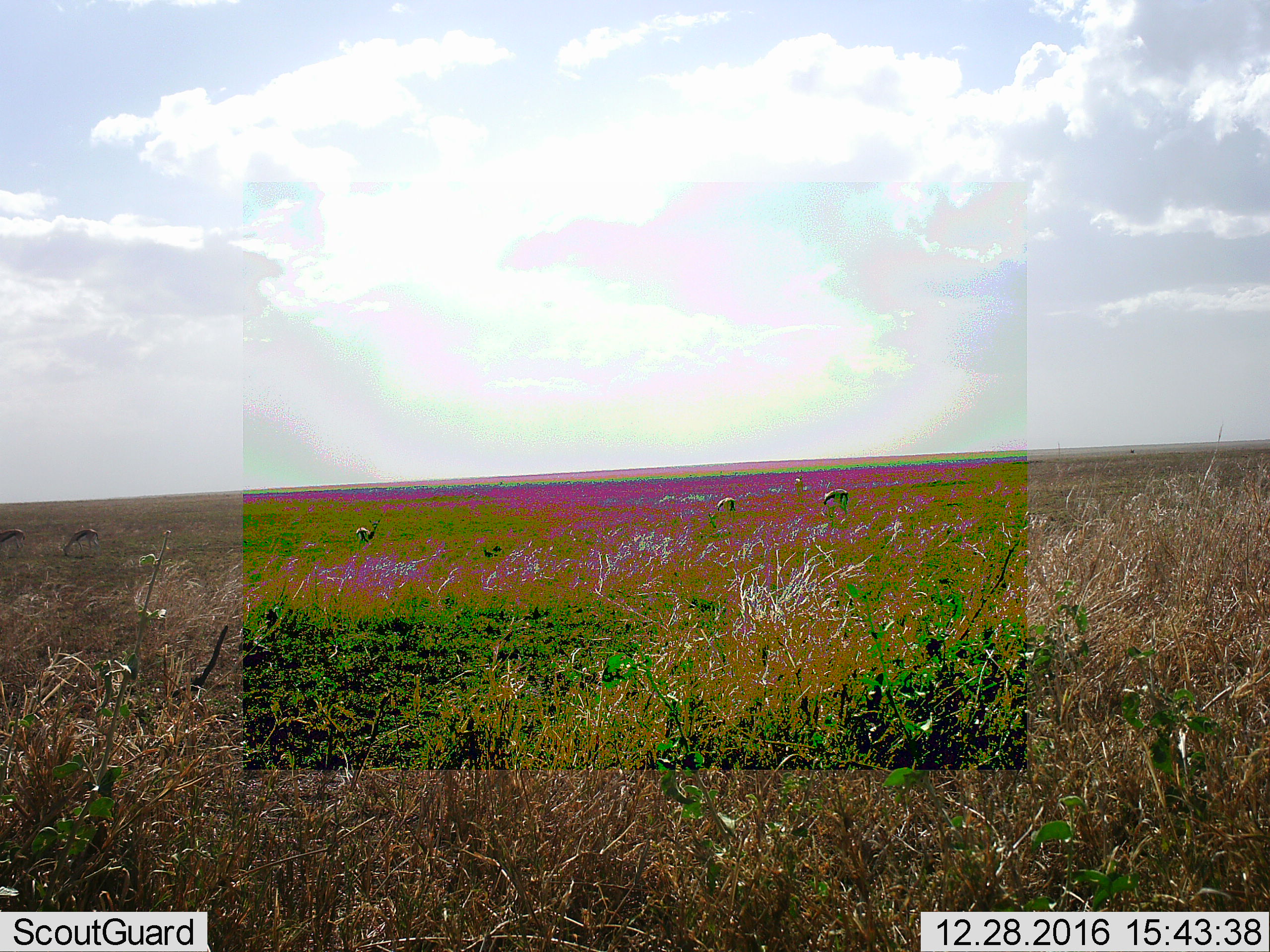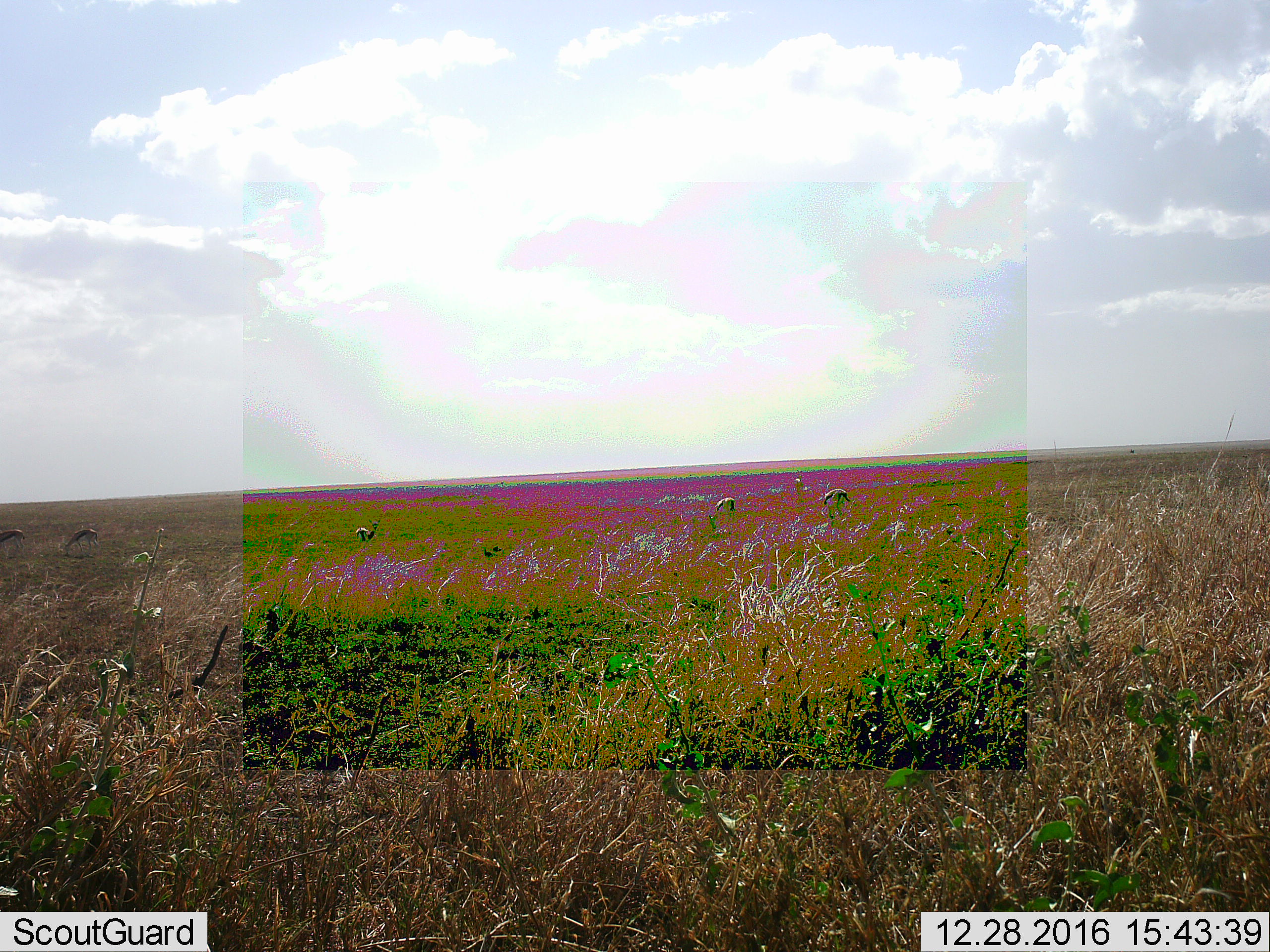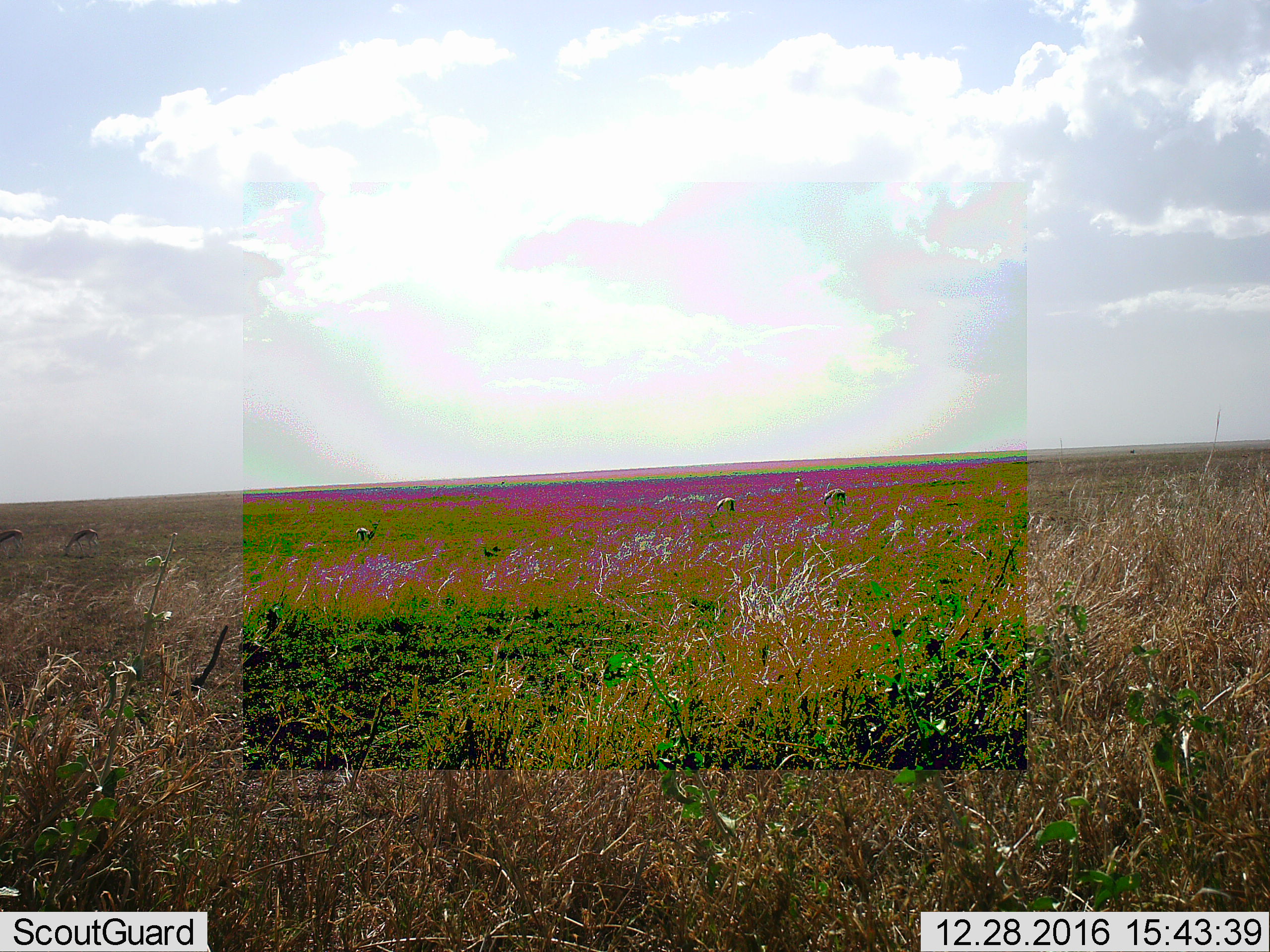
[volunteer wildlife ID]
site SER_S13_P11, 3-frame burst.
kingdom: Animalia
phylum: Chordata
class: Mammalia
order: Artiodactyla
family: Bovidae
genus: Eudorcas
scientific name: Eudorcas thomsonii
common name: thomson's gazelle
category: gazellethomsons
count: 6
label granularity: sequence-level